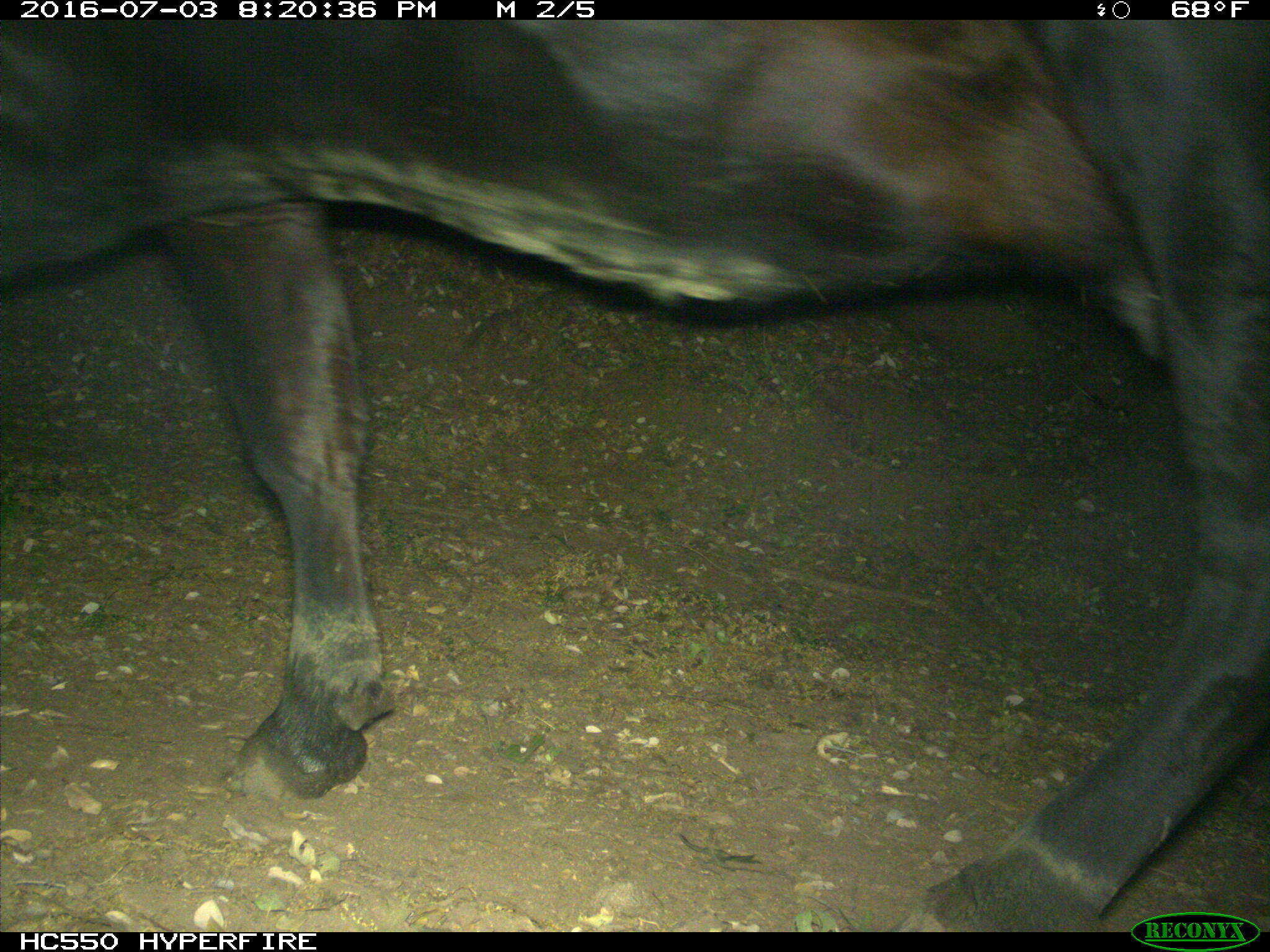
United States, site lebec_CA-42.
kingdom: Animalia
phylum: Chordata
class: Mammalia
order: Artiodactyla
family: Bovidae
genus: Bos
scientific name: Bos taurus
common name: domestic cow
Bos taurus (domestic cow).